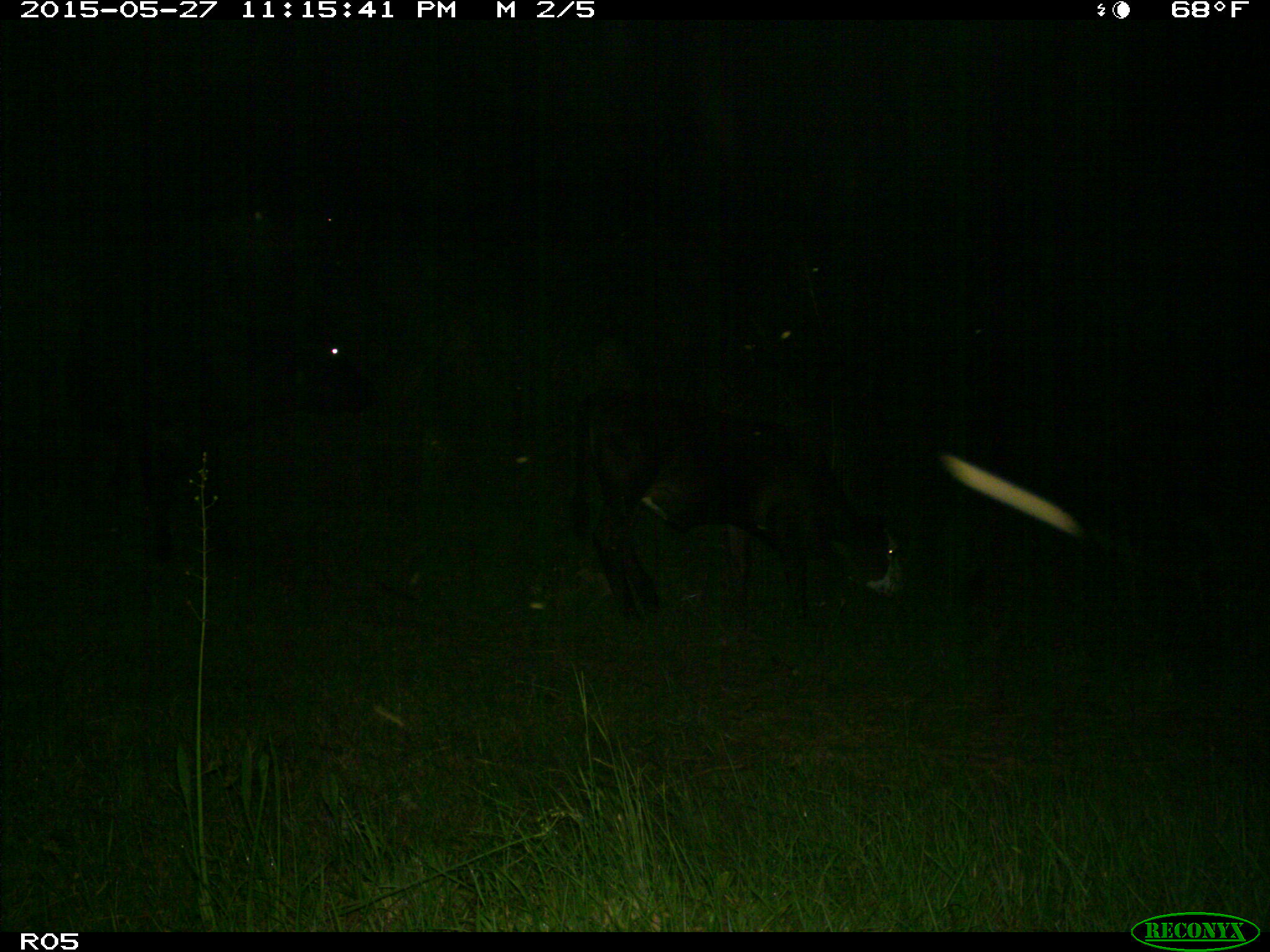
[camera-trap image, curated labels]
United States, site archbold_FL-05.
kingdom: Animalia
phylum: Chordata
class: Mammalia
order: Artiodactyla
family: Bovidae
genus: Bos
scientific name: Bos taurus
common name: domestic cow